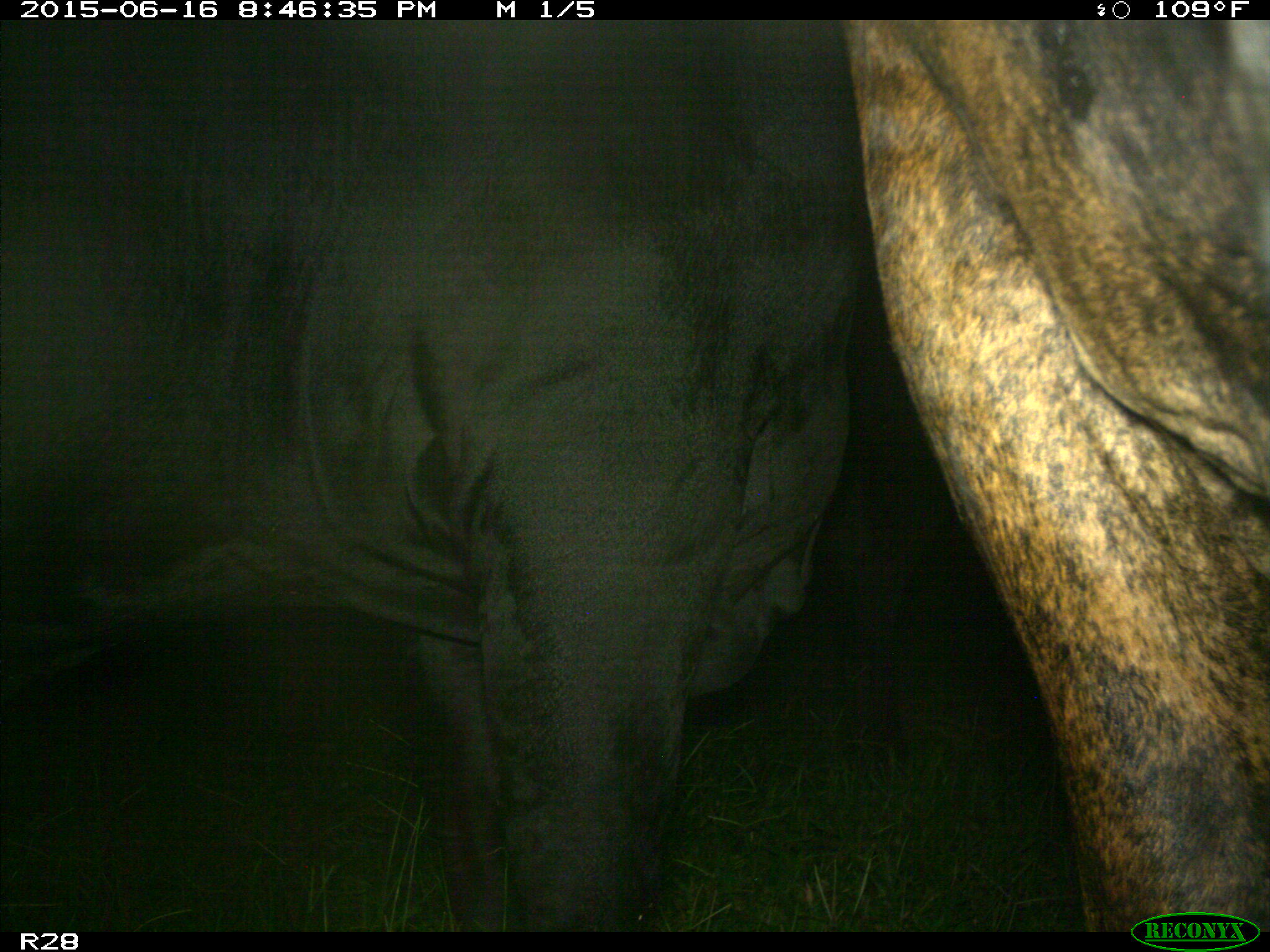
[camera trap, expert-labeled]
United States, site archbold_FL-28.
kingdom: Animalia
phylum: Chordata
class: Mammalia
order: Artiodactyla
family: Bovidae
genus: Bos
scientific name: Bos taurus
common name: domestic cow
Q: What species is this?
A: Bos taurus (domestic cow).